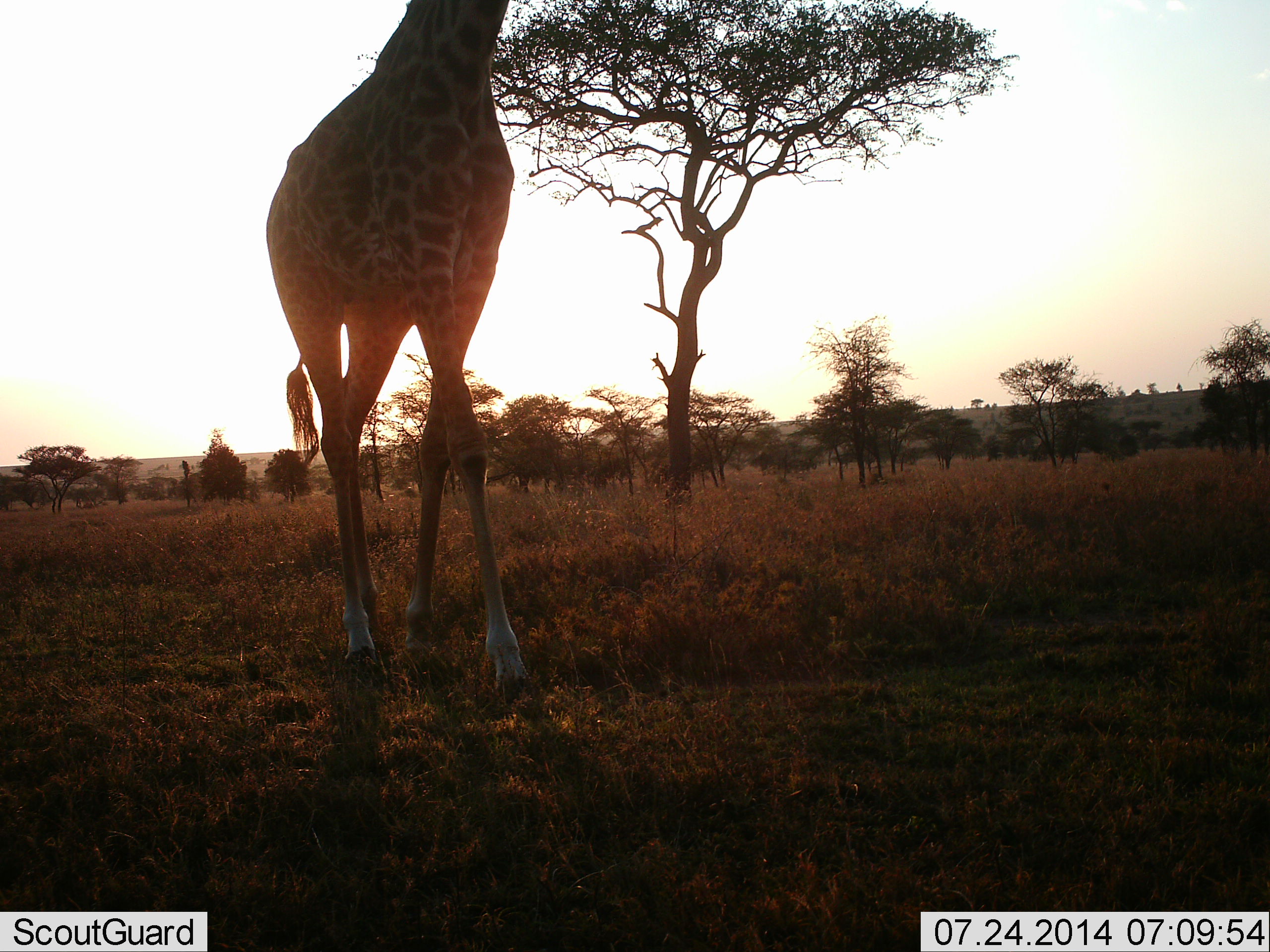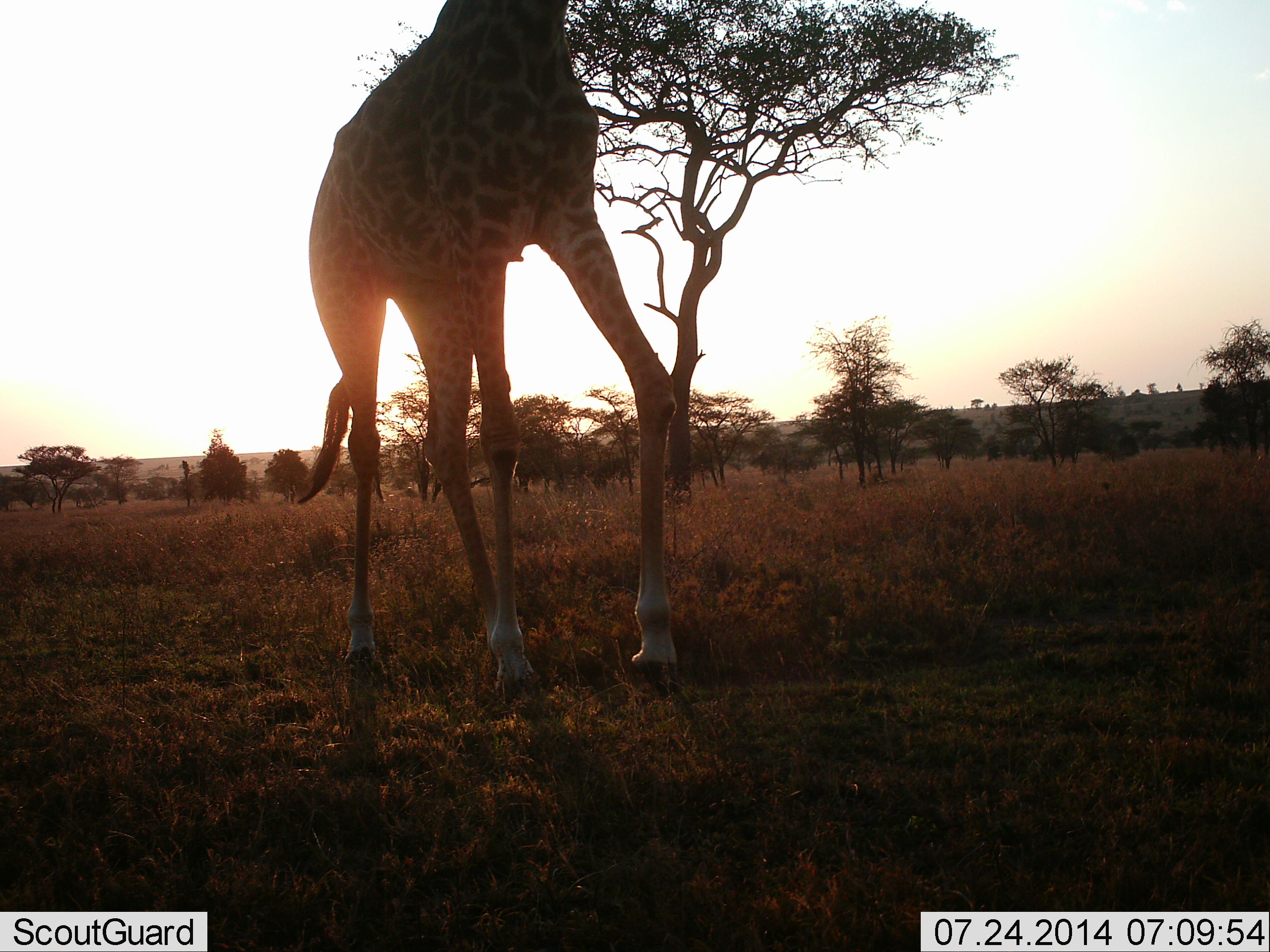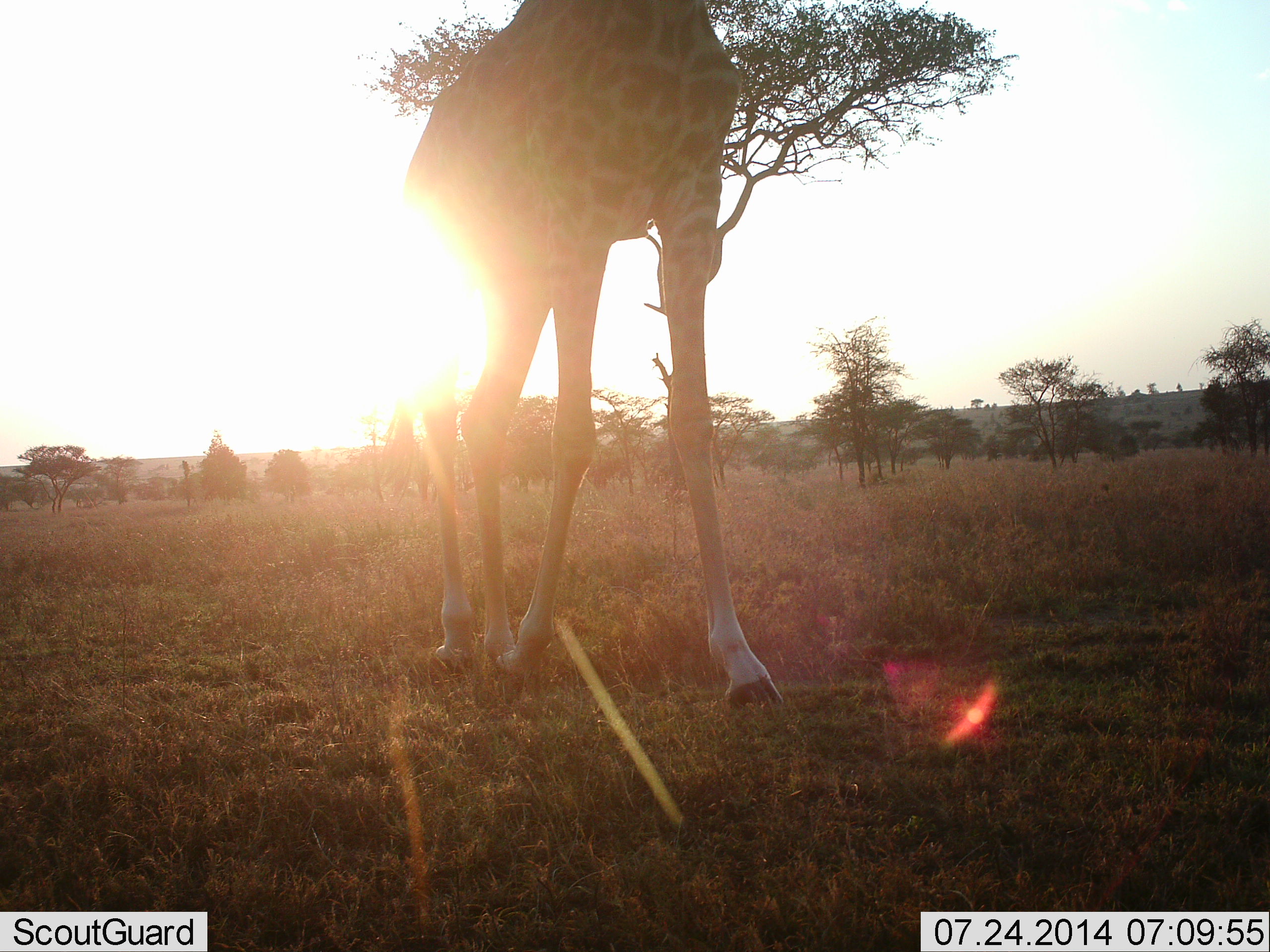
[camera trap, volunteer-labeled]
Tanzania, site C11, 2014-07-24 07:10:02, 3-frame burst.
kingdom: Animalia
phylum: Chordata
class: Mammalia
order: Artiodactyla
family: Giraffidae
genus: Giraffa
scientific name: Giraffa camelopardalis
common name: giraffe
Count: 1.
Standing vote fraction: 10%.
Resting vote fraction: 0%.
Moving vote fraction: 100%.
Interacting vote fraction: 0%.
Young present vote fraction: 0%.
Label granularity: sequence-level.